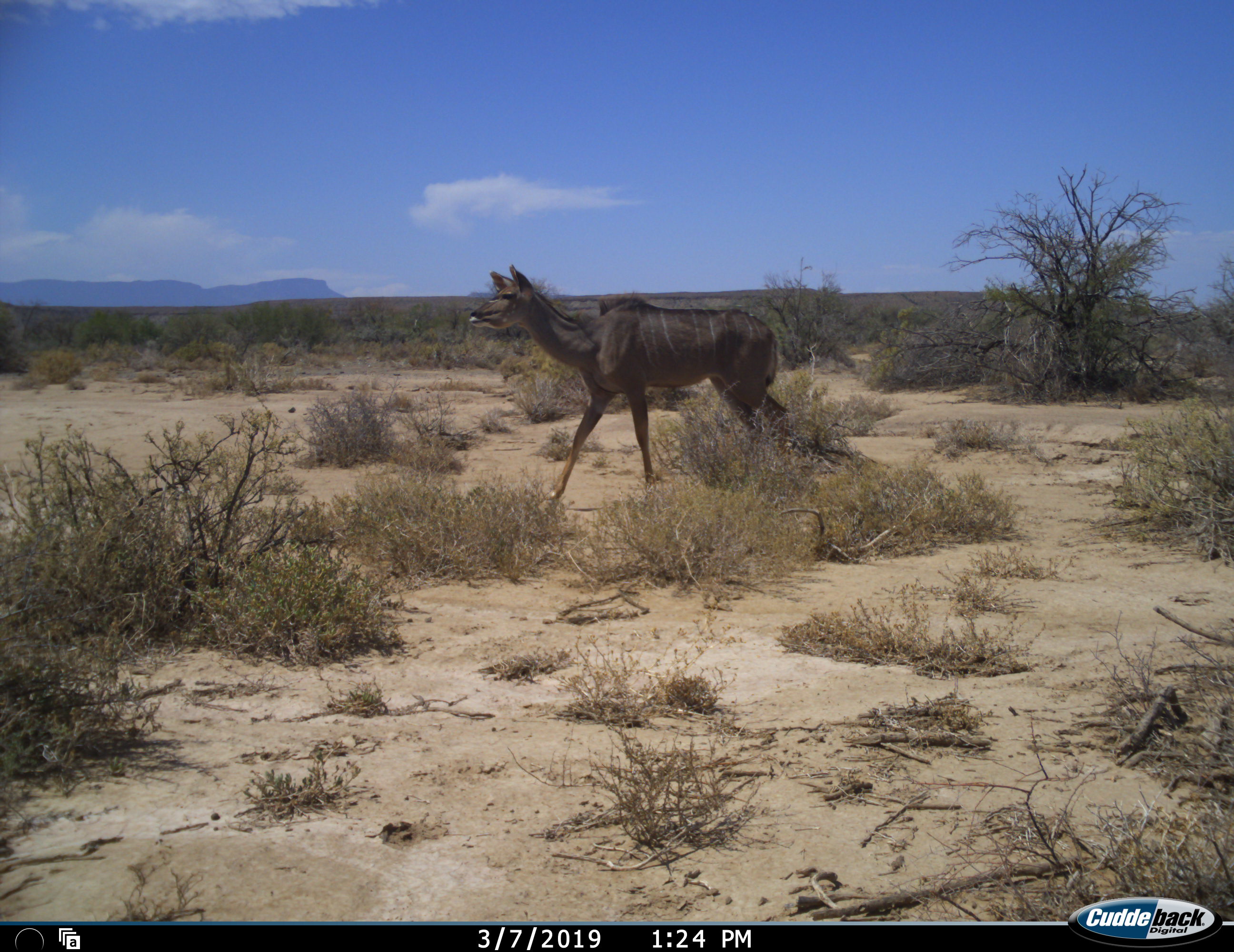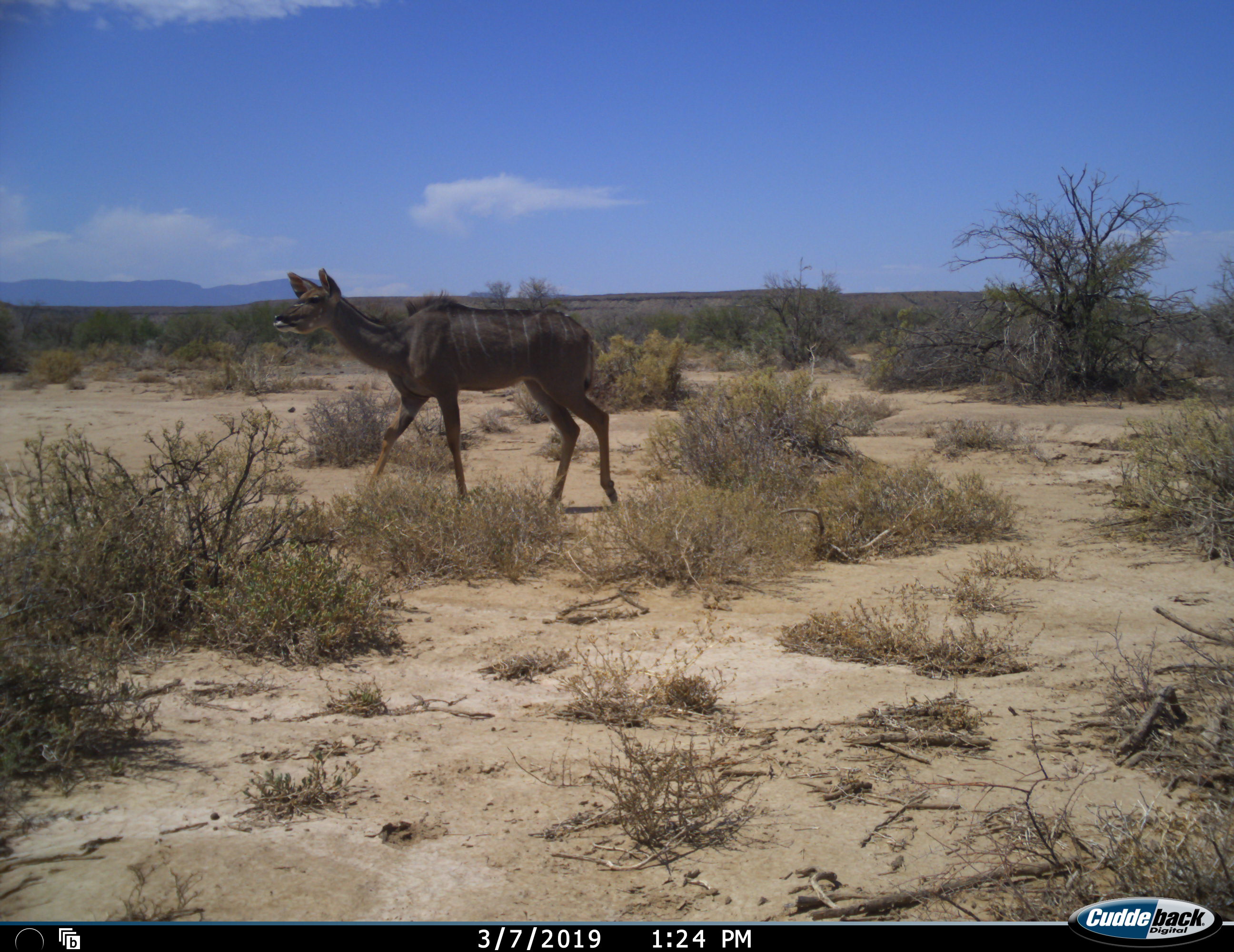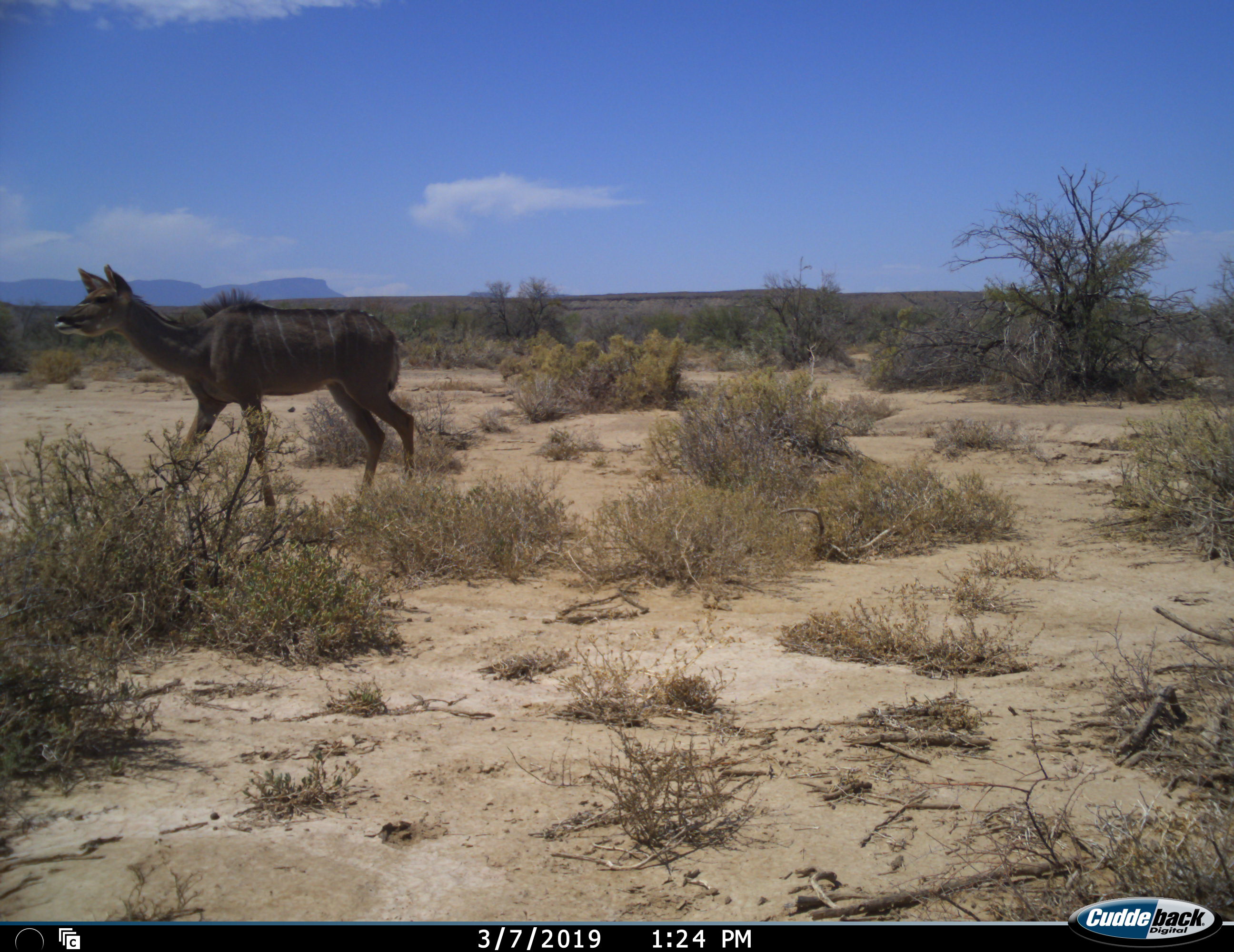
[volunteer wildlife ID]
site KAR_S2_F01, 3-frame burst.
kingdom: Animalia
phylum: Chordata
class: Mammalia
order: Artiodactyla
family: Bovidae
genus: Tragelaphus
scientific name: Tragelaphus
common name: kudu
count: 1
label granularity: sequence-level